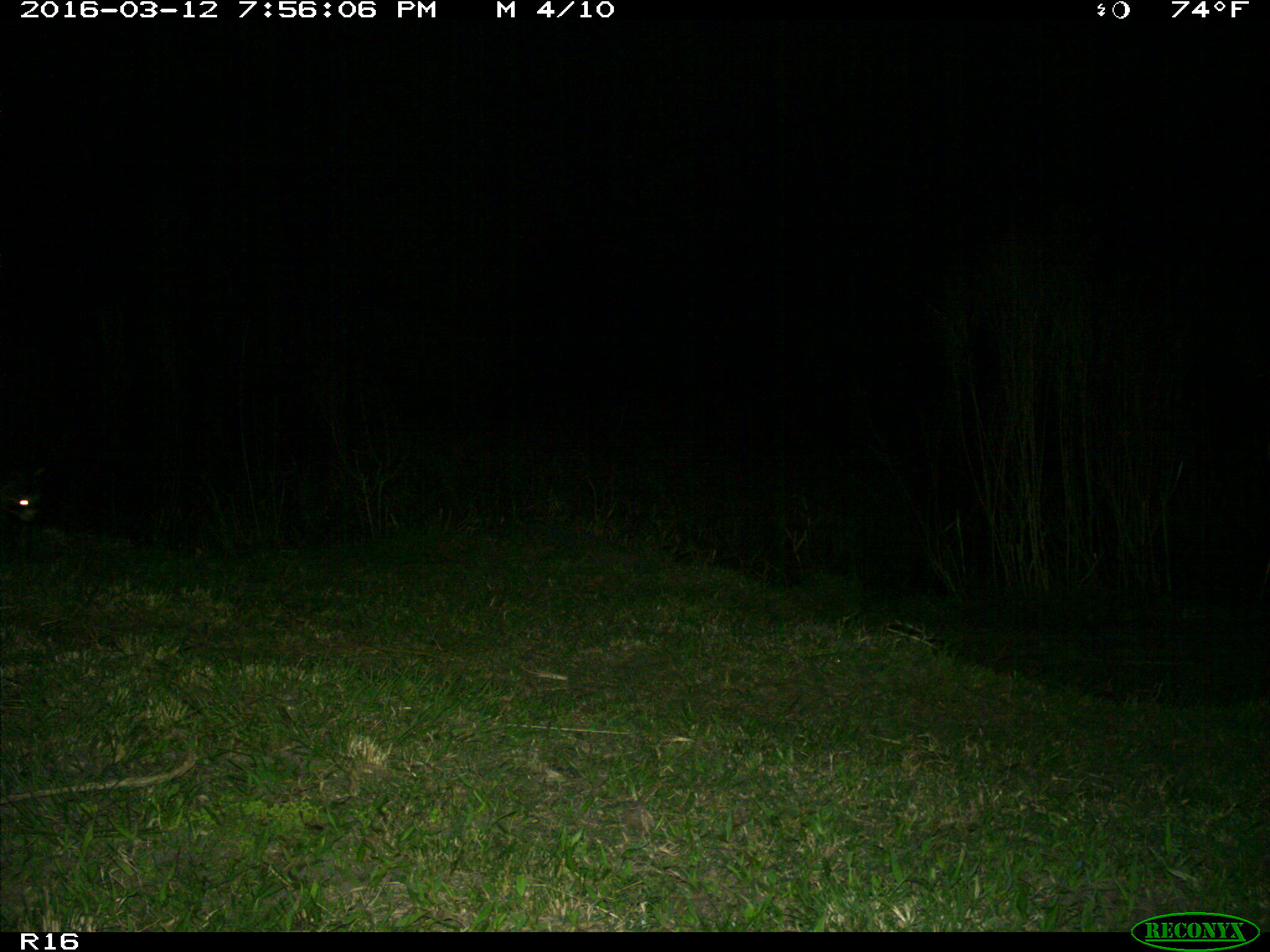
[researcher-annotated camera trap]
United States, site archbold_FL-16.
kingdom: Animalia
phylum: Chordata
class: Mammalia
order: Carnivora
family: Procyonidae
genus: Procyon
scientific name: Procyon lotor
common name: common raccoon